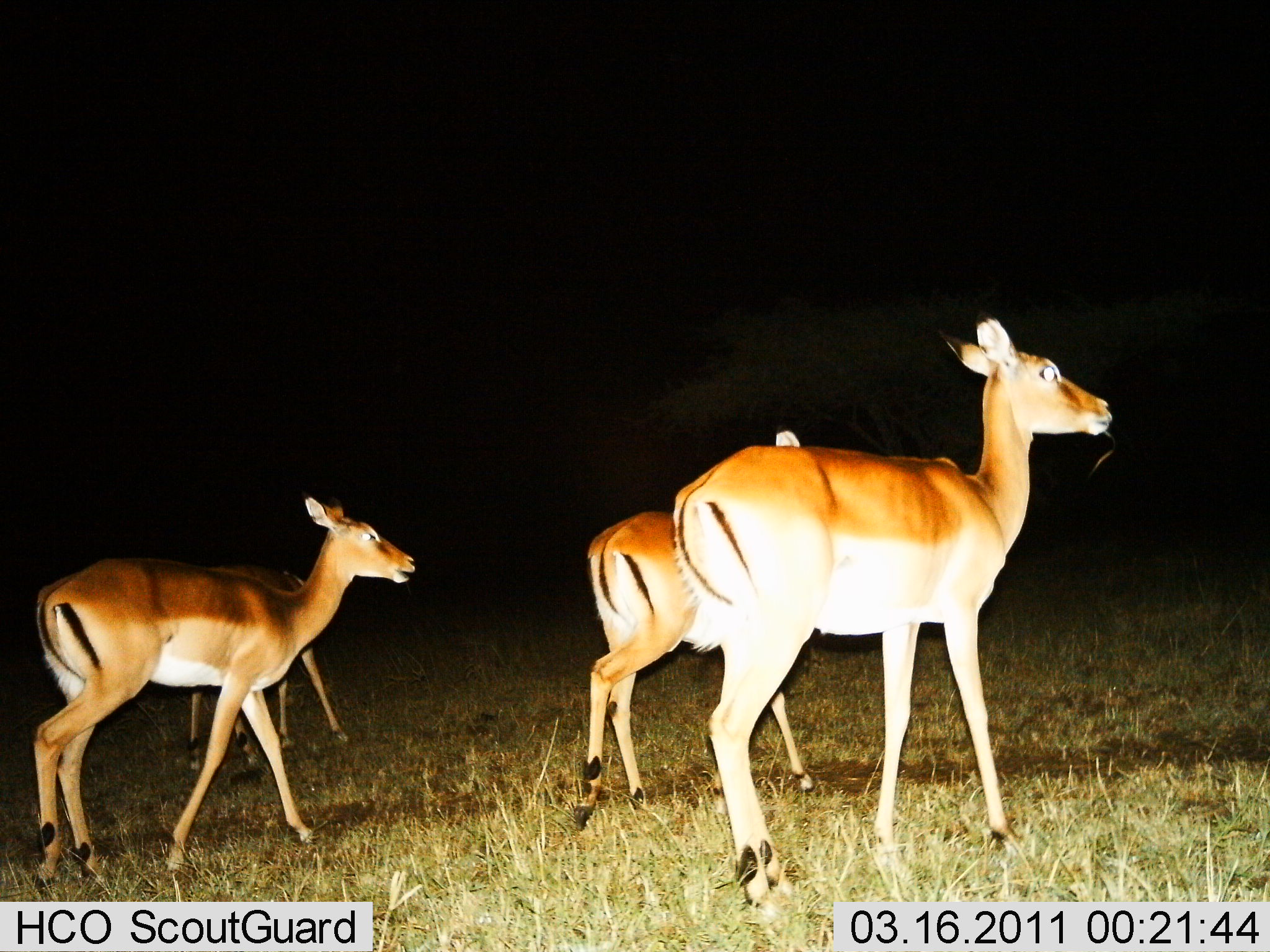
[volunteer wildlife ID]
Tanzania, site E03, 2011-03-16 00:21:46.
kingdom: Animalia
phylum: Chordata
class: Mammalia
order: Artiodactyla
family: Bovidae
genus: Aepyceros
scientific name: Aepyceros melampus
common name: impala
Impala (Aepyceros melampus), count 4. Behavior (volunteer vote fractions): standing 9%, resting 0%, moving 91%, interacting 0%. Young present (vote fraction): 27%. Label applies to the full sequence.